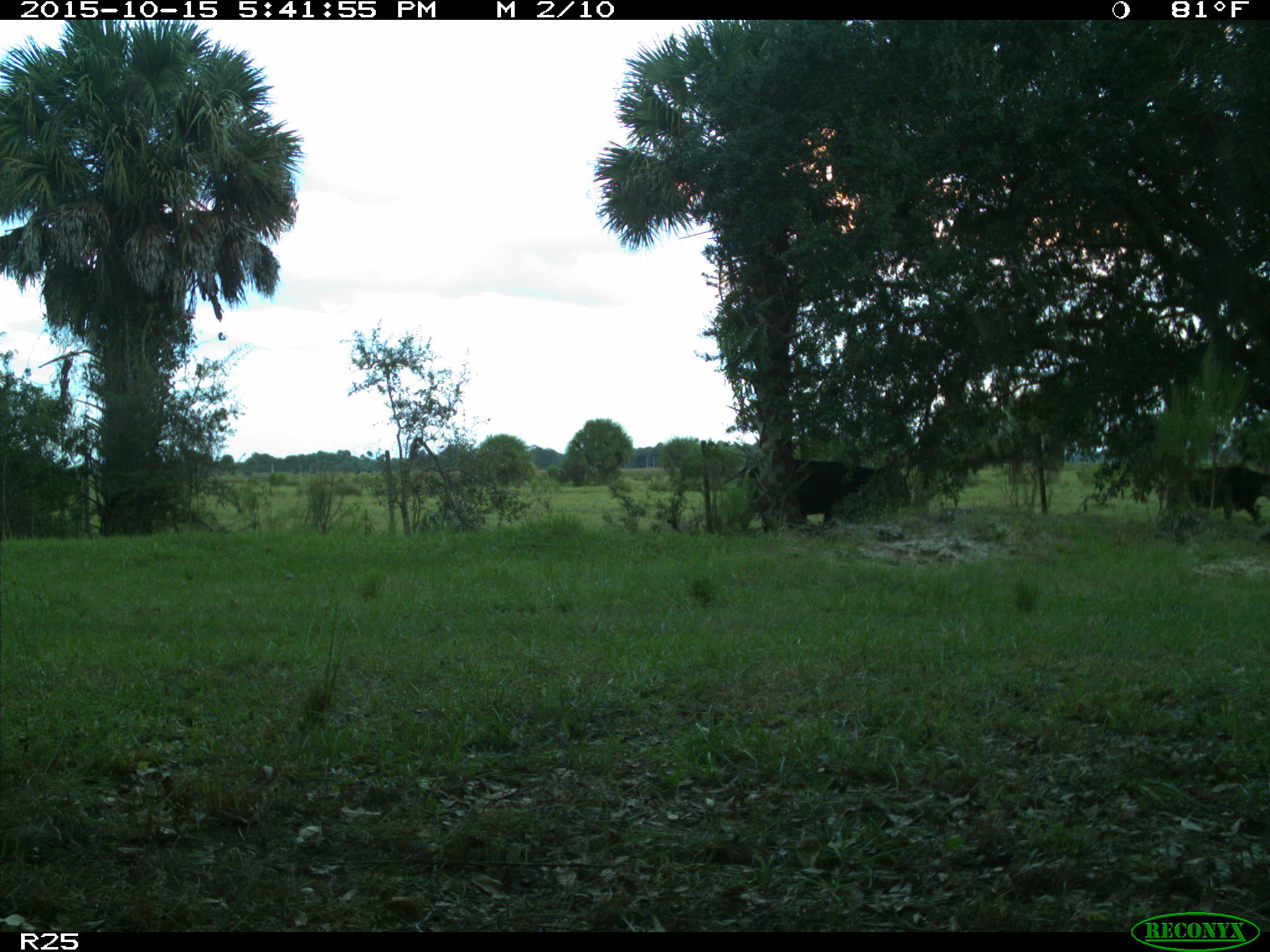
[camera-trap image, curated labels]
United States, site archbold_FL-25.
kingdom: Animalia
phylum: Chordata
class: Mammalia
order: Artiodactyla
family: Bovidae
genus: Bos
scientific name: Bos taurus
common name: domestic cow